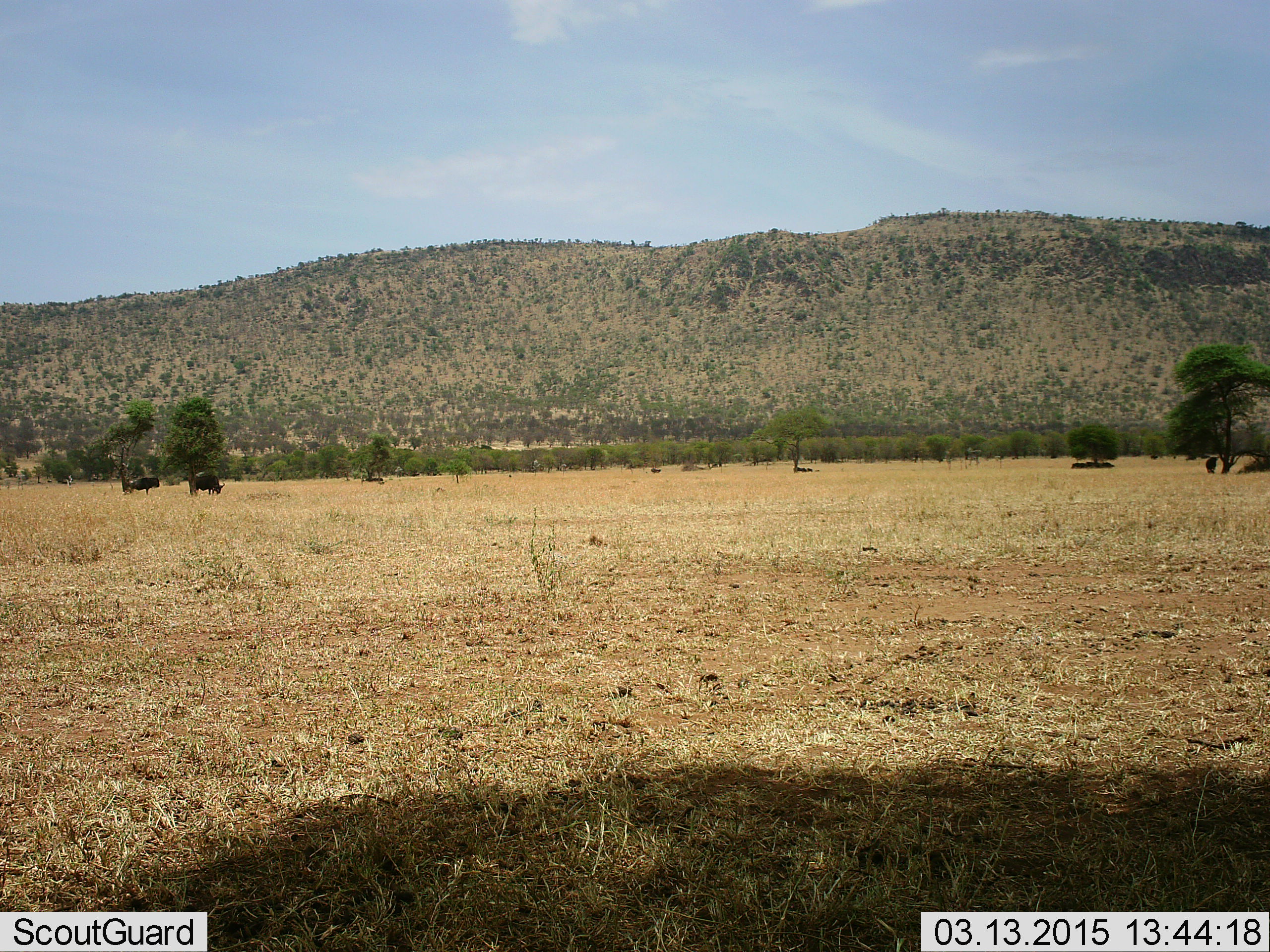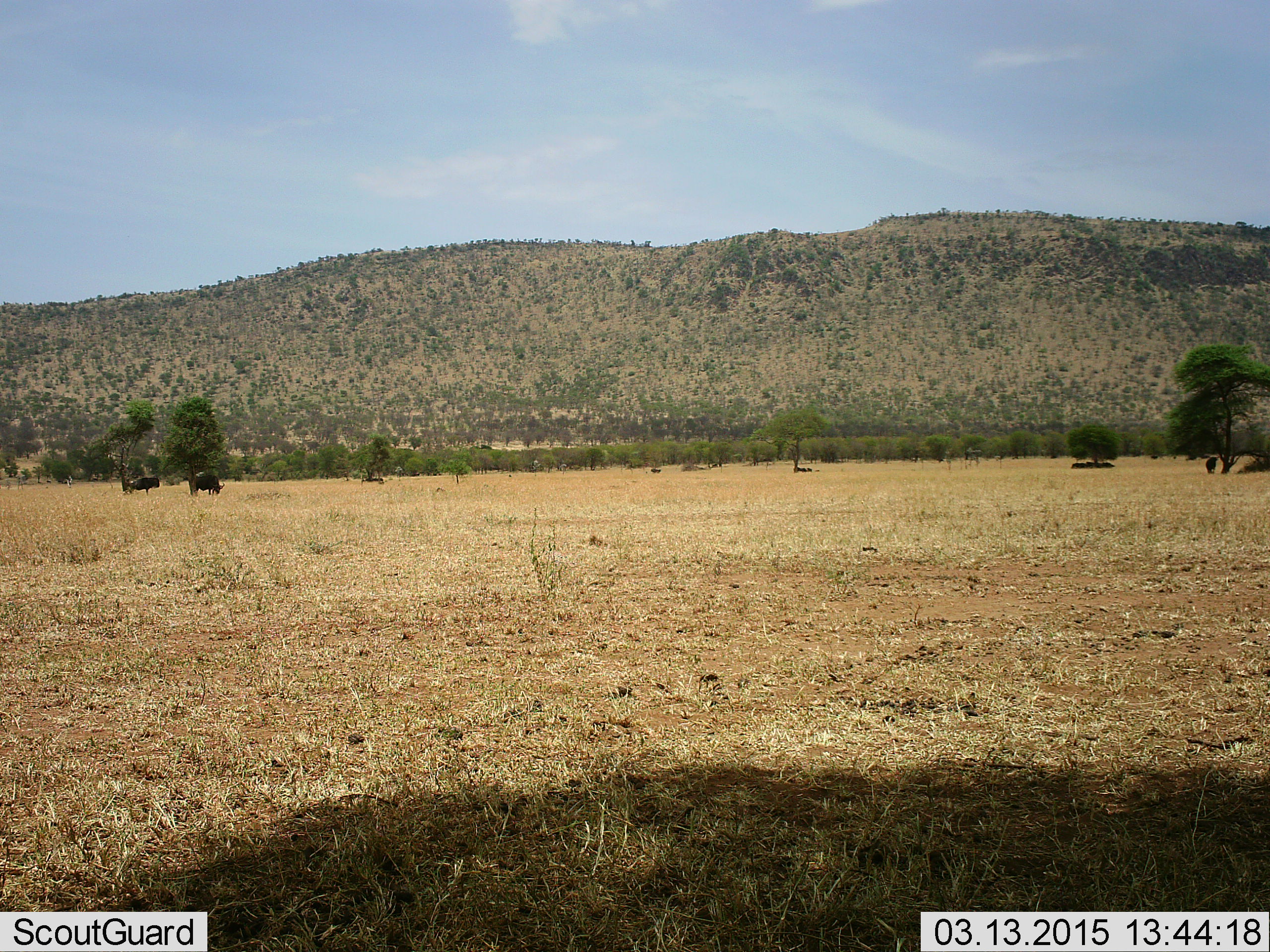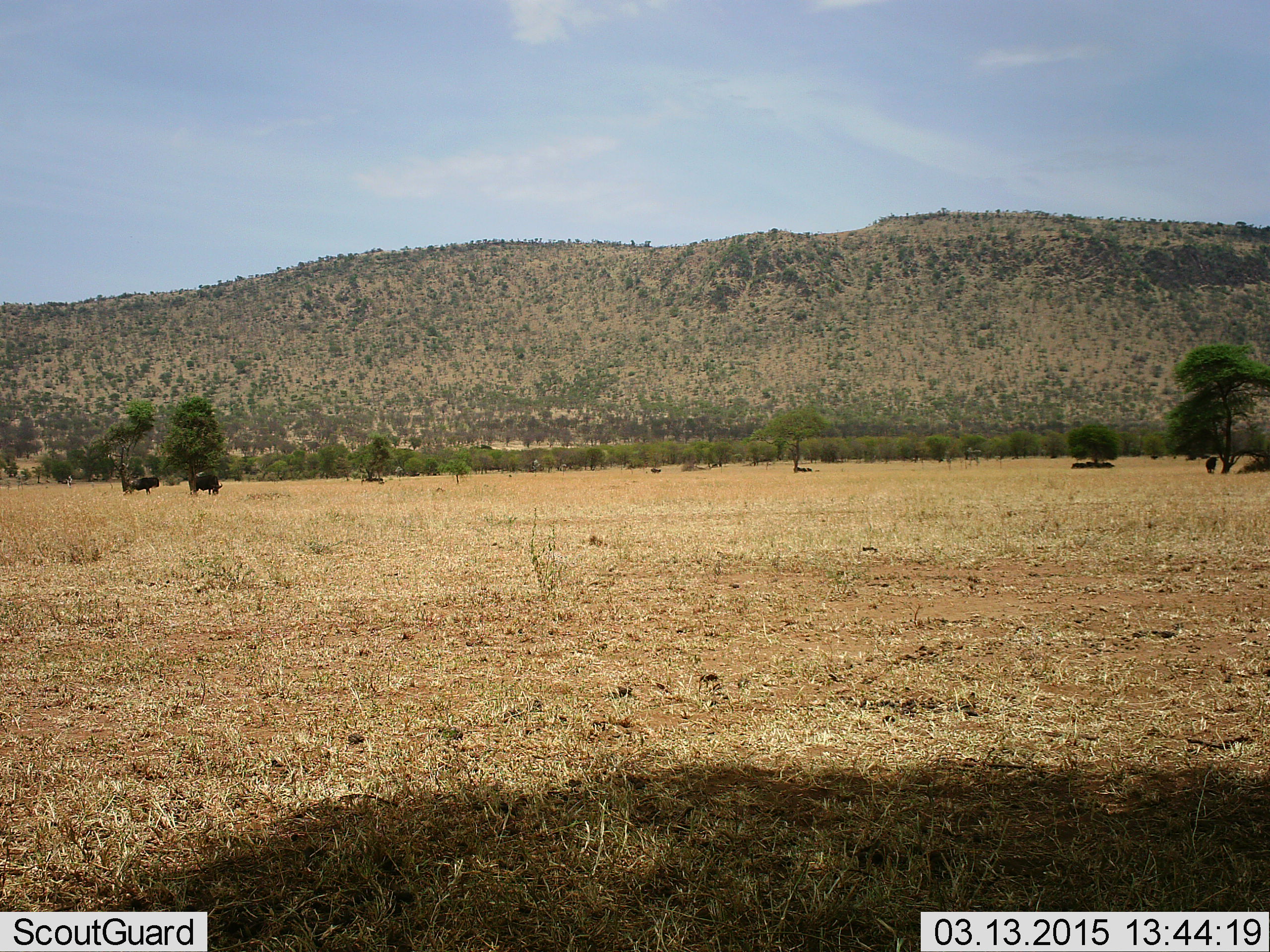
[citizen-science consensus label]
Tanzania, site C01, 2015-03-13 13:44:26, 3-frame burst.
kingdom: Animalia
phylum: Chordata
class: Mammalia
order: Artiodactyla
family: Bovidae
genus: Connochaetes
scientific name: Connochaetes taurinus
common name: blue wildebeest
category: wildebeest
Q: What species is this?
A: Wildebeest (blue wildebeest) (Connochaetes taurinus).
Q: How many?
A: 2.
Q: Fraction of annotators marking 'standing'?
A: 50%.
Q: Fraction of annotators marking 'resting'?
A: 30%.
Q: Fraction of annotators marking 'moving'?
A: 0%.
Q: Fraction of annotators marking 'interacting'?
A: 0%.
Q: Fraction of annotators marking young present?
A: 0%.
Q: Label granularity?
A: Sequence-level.